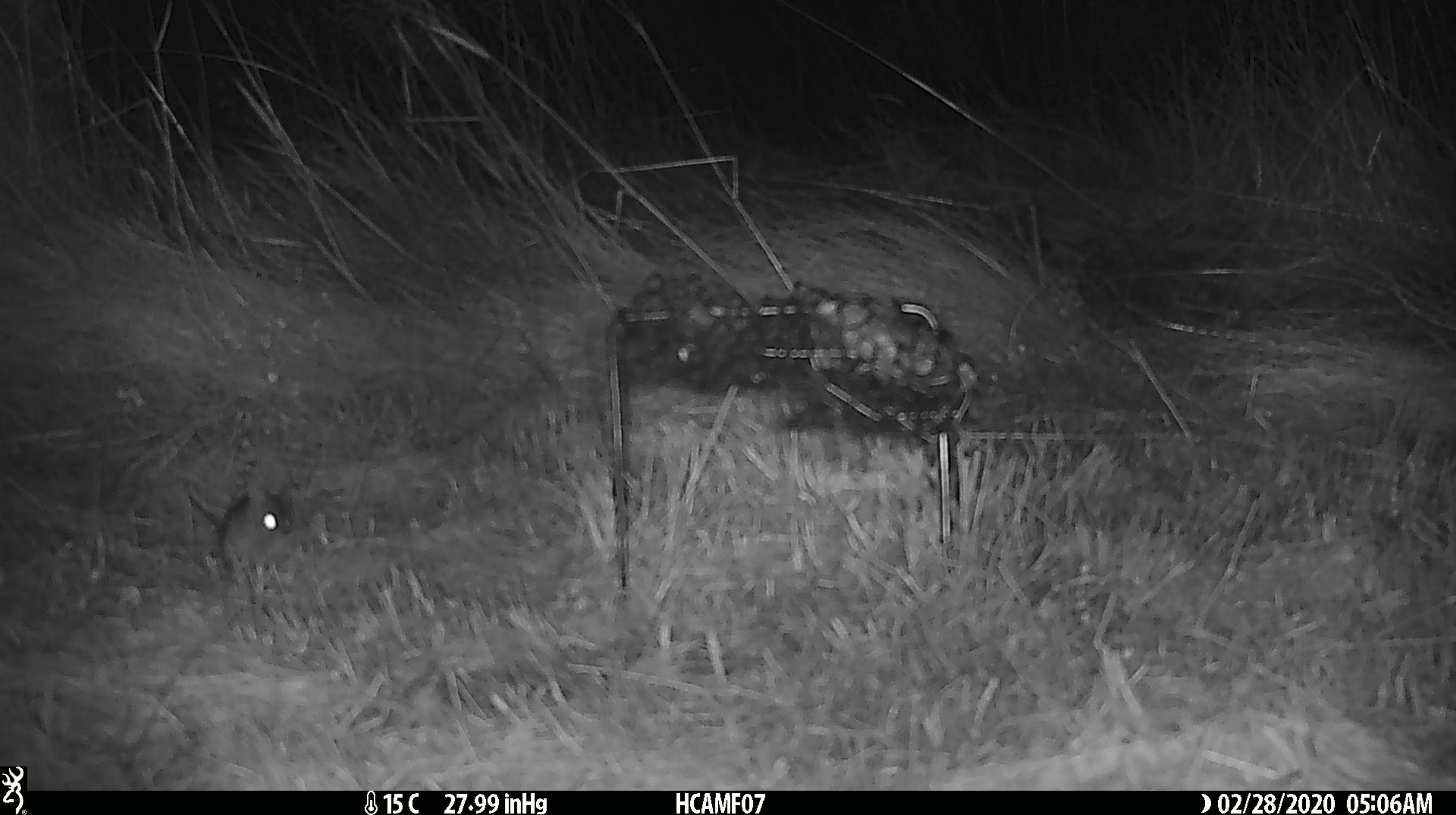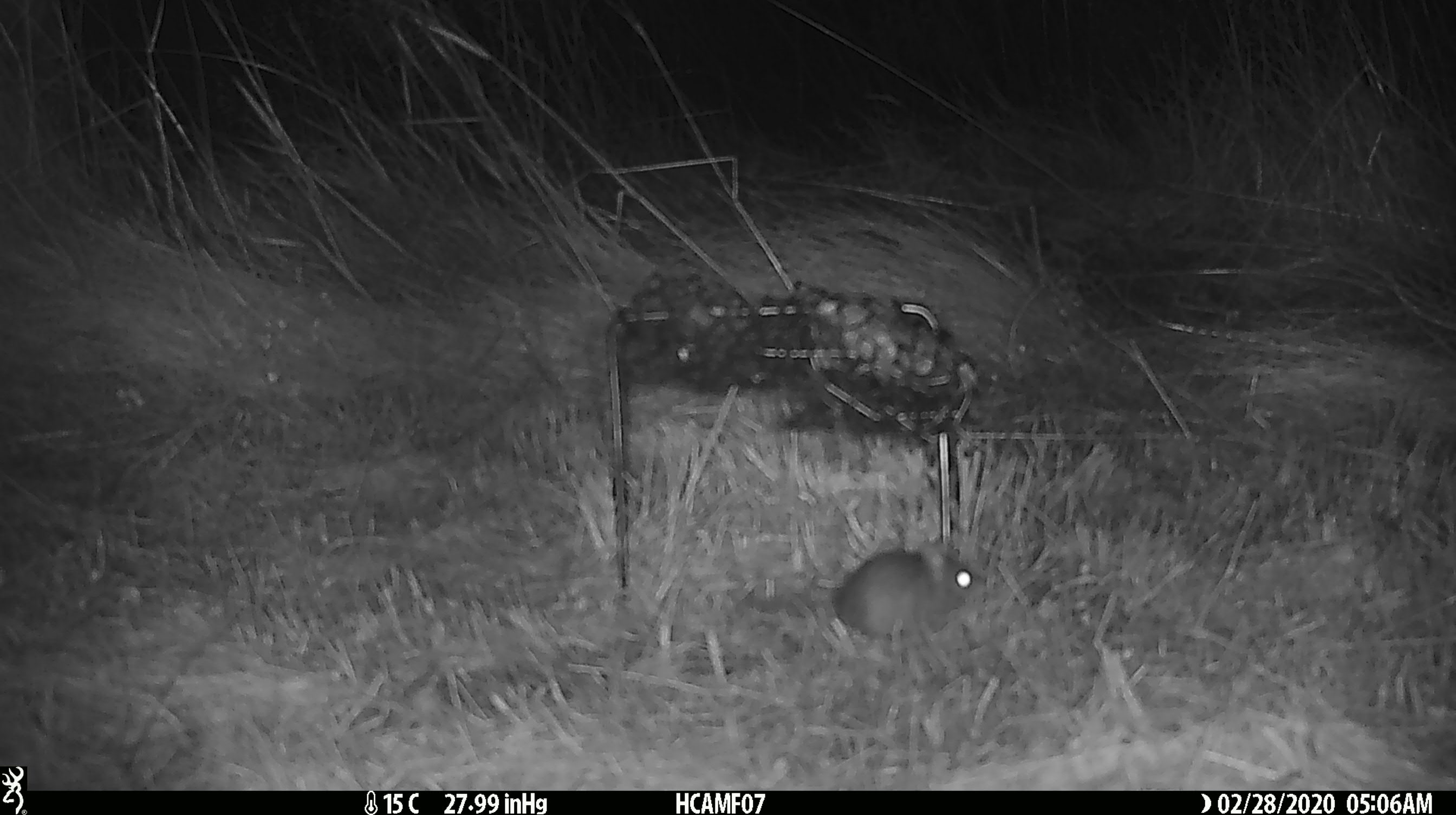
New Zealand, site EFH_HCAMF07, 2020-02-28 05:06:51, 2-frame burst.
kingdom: Animalia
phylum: Chordata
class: Mammalia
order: Rodentia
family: Muridae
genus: Mus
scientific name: Mus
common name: mouse